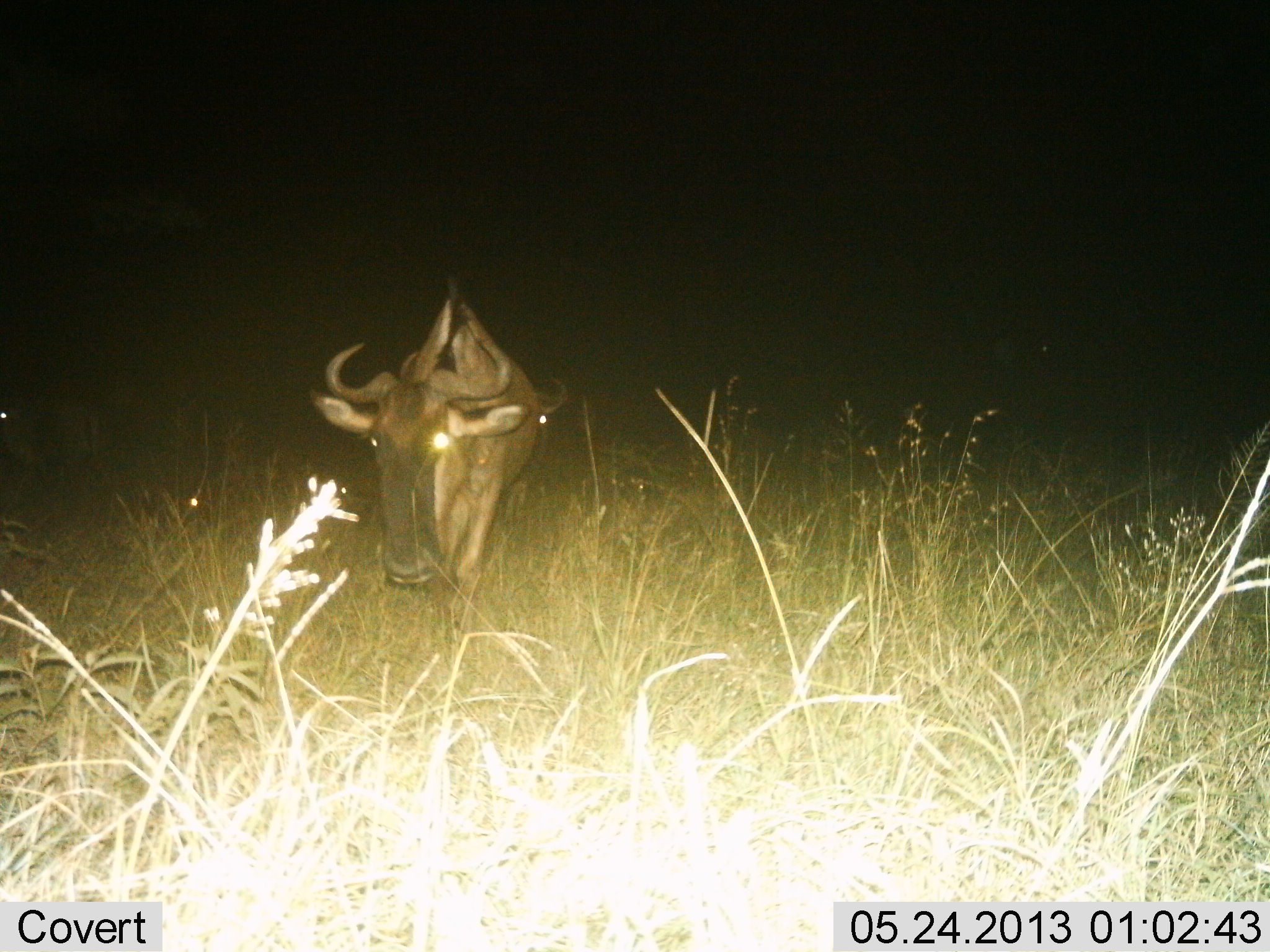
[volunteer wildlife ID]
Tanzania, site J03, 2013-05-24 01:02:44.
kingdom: Animalia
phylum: Chordata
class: Mammalia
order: Artiodactyla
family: Bovidae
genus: Connochaetes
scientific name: Connochaetes taurinus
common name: blue wildebeest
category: wildebeest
Wildebeest (blue wildebeest) (Connochaetes taurinus), count 1. Behavior (volunteer vote fractions): standing 55%, resting 0%, moving 45%, interacting 0%. Young present (vote fraction): 0%. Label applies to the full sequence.